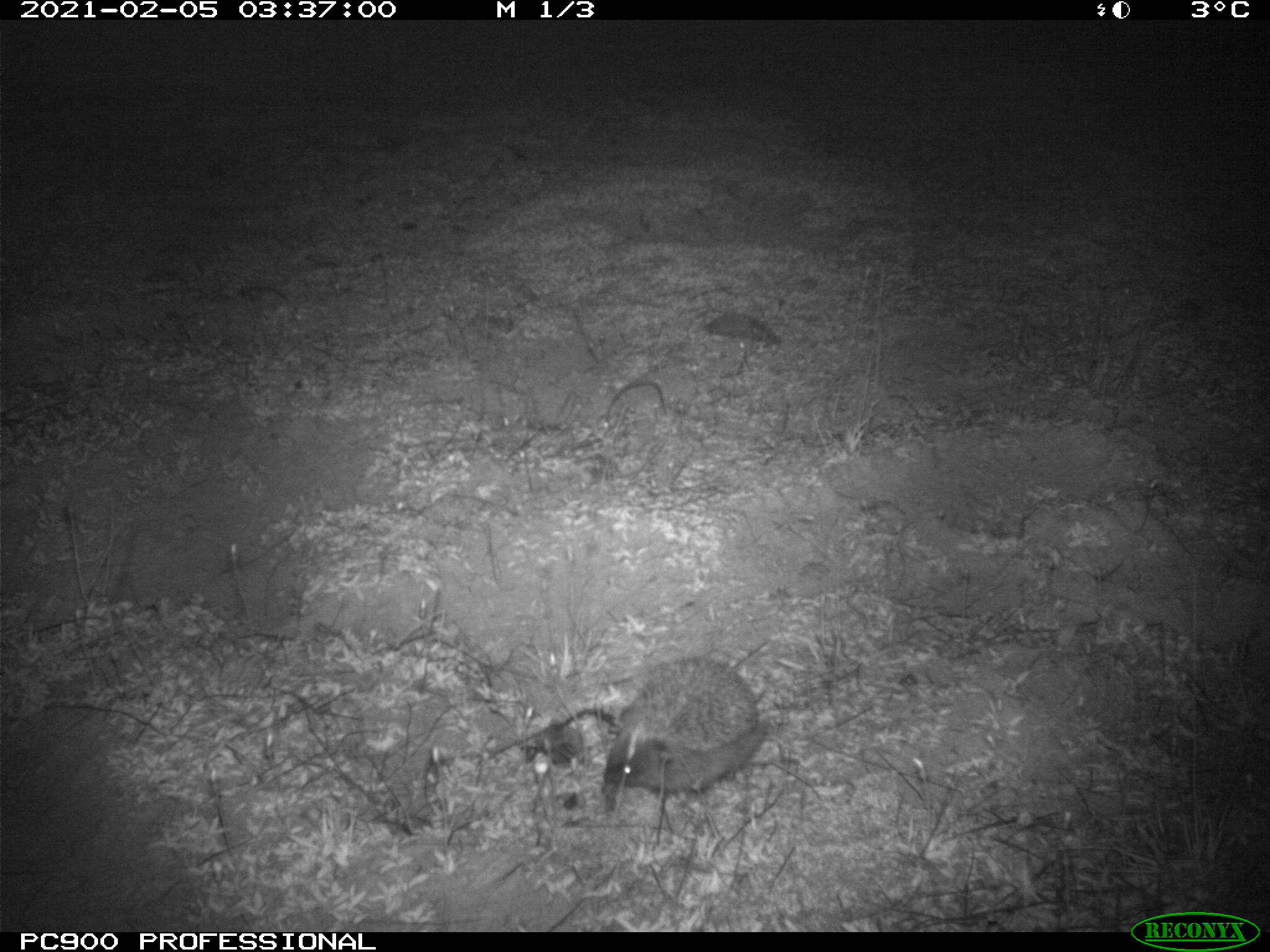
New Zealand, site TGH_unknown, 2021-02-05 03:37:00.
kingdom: Animalia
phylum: Chordata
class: Mammalia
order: Eulipotyphla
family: Erinaceidae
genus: Erinaceus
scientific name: Erinaceus europaeus europaeus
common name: european hedgehog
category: hedgehog